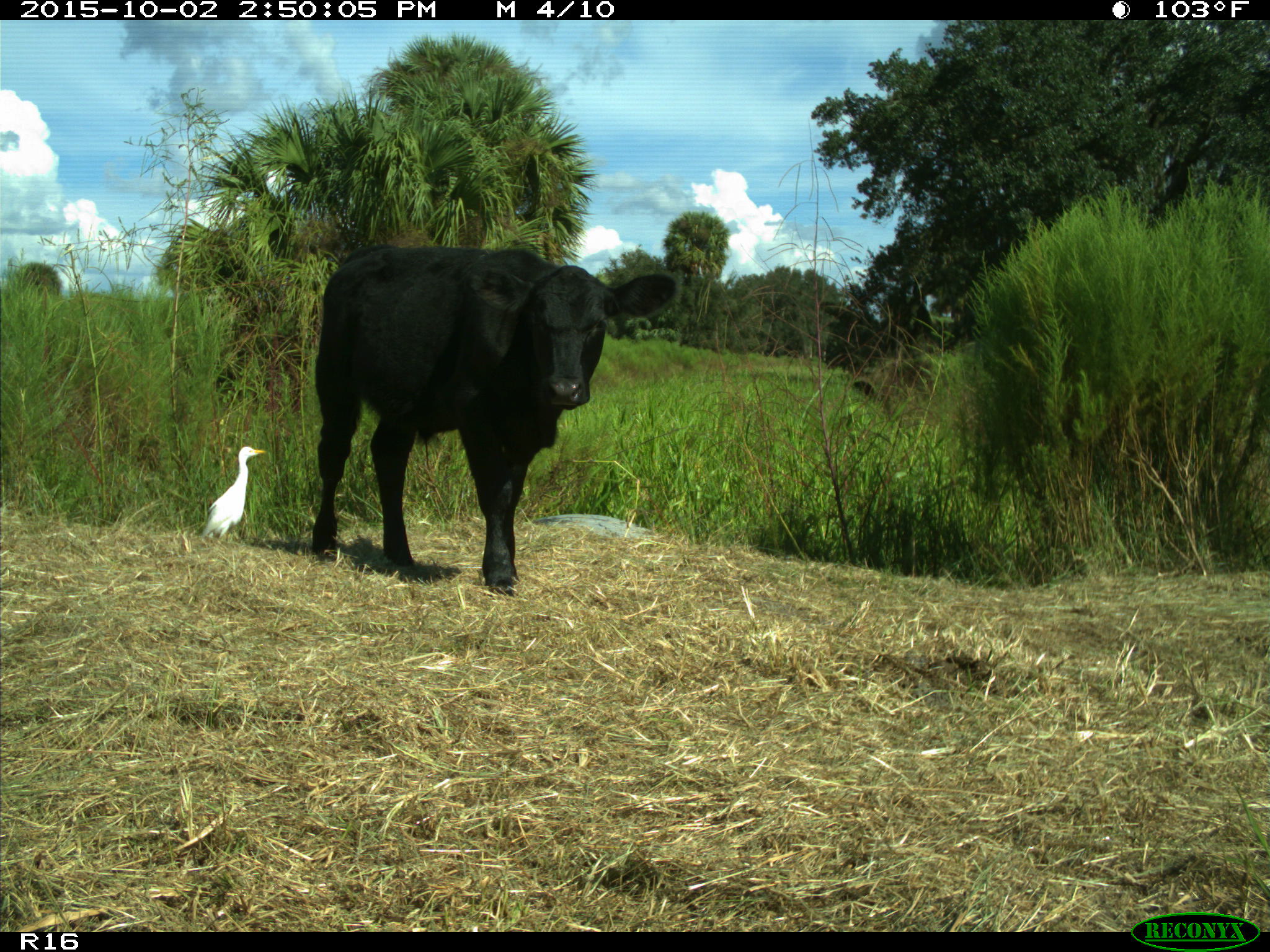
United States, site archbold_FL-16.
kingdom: Animalia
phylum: Chordata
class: Mammalia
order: Artiodactyla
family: Bovidae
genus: Bos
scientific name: Bos taurus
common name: domestic cow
Bos taurus (domestic cow).